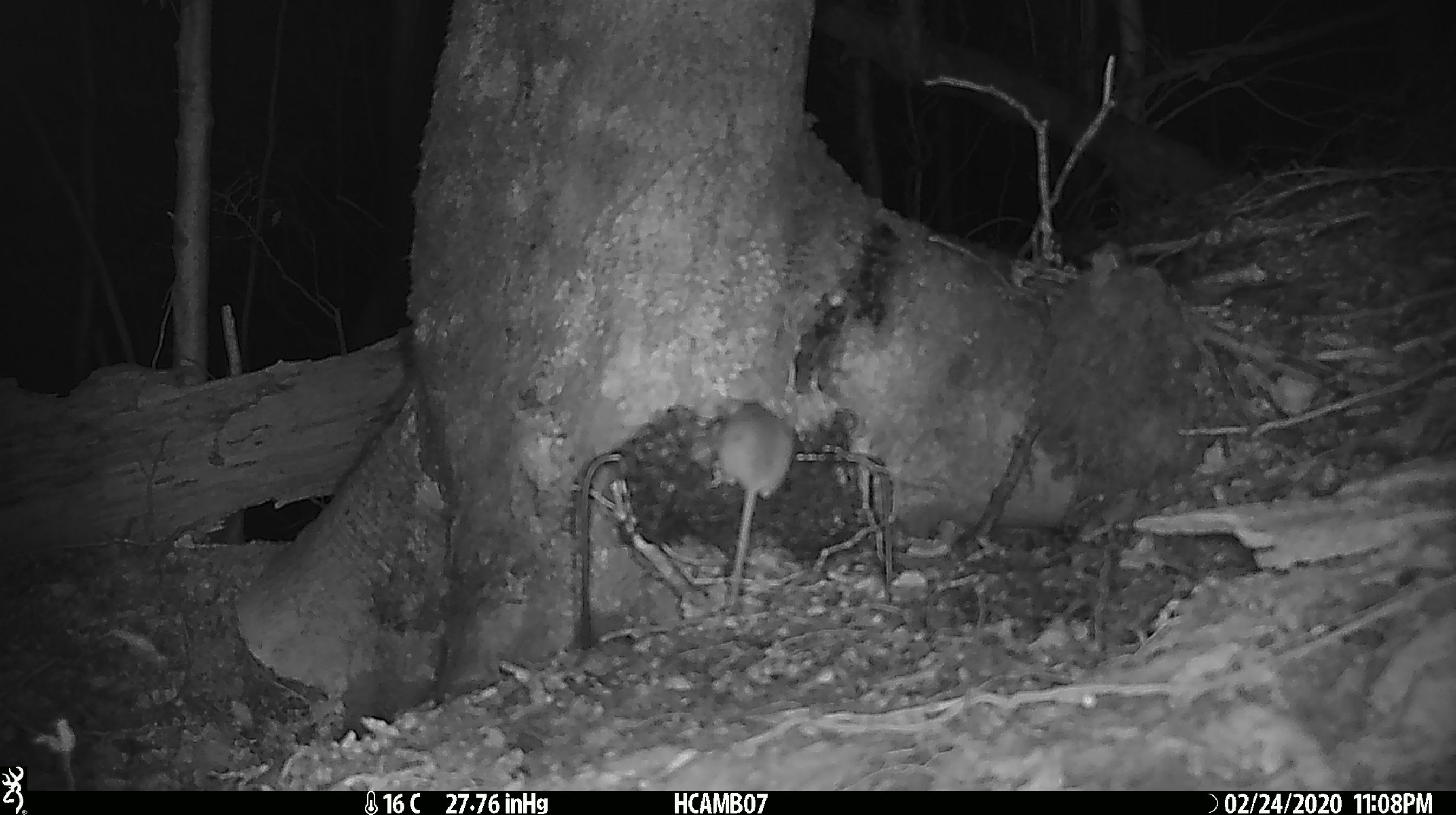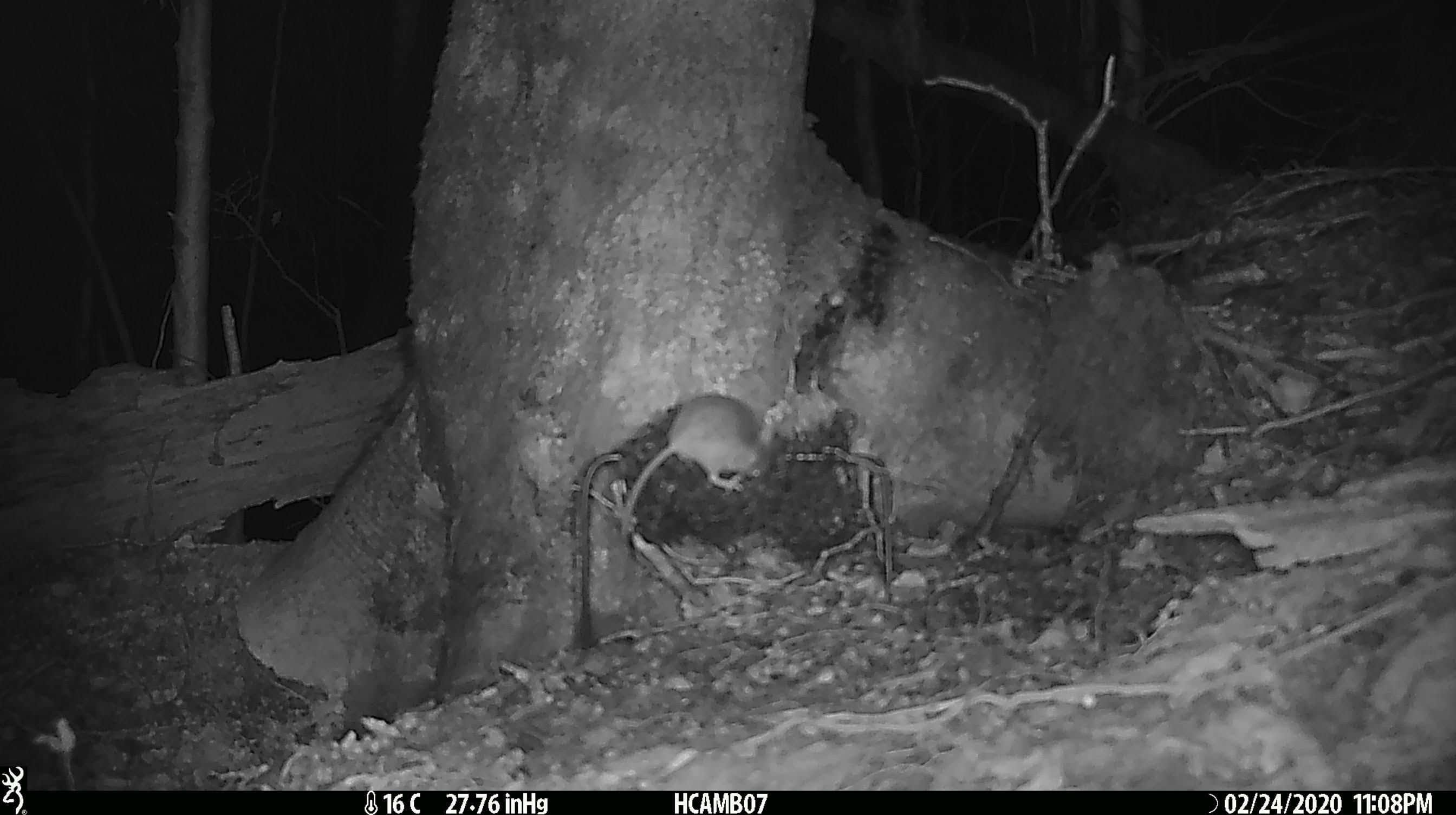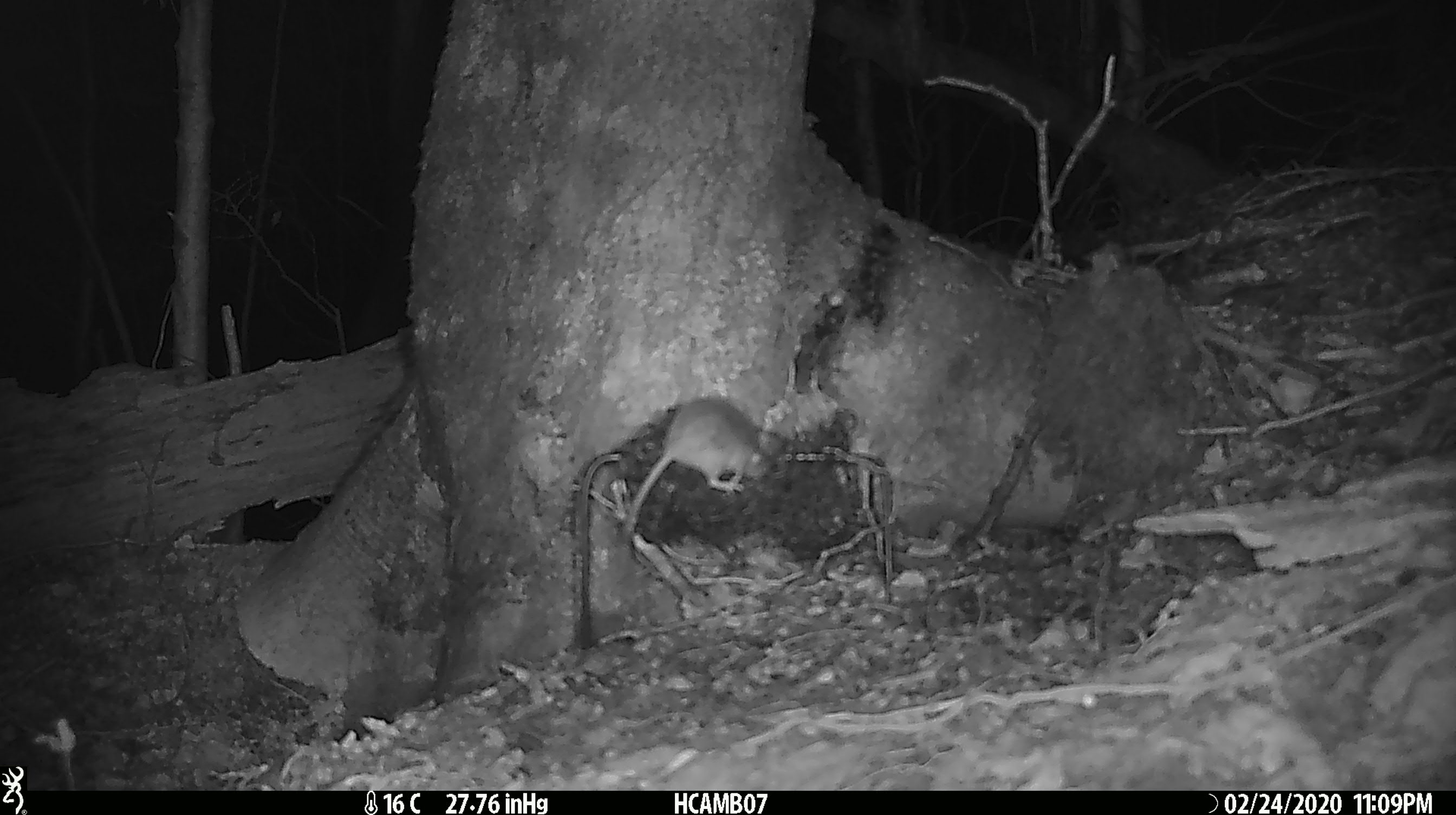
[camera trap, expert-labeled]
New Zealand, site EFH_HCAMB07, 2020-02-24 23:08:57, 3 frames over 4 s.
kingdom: Animalia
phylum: Chordata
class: Mammalia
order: Rodentia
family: Muridae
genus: Mus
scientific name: Mus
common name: mouse